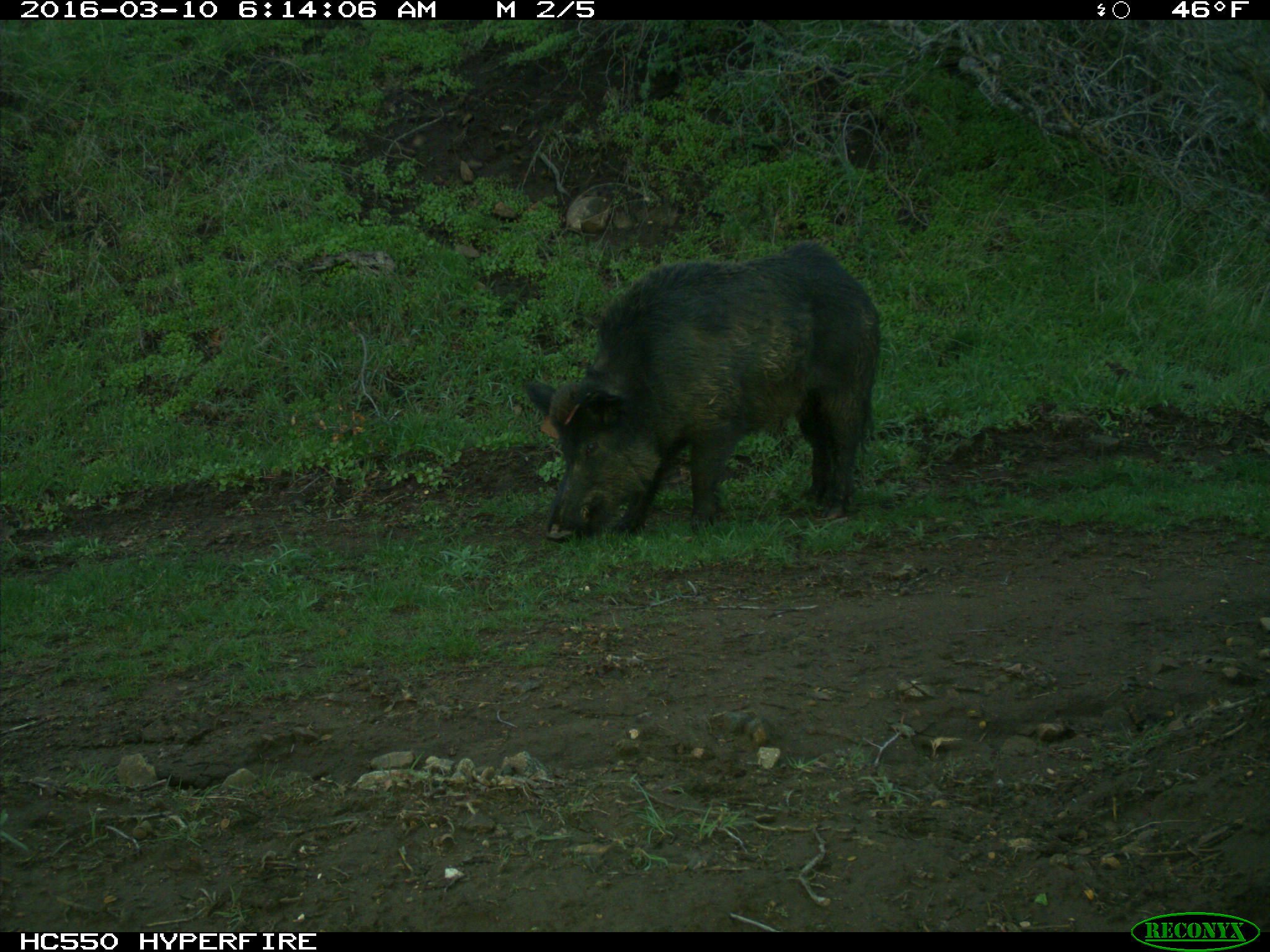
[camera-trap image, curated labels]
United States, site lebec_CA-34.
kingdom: Animalia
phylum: Chordata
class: Mammalia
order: Artiodactyla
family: Suidae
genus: Sus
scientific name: Sus scrofa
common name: wild boar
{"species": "Sus scrofa (wild boar)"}